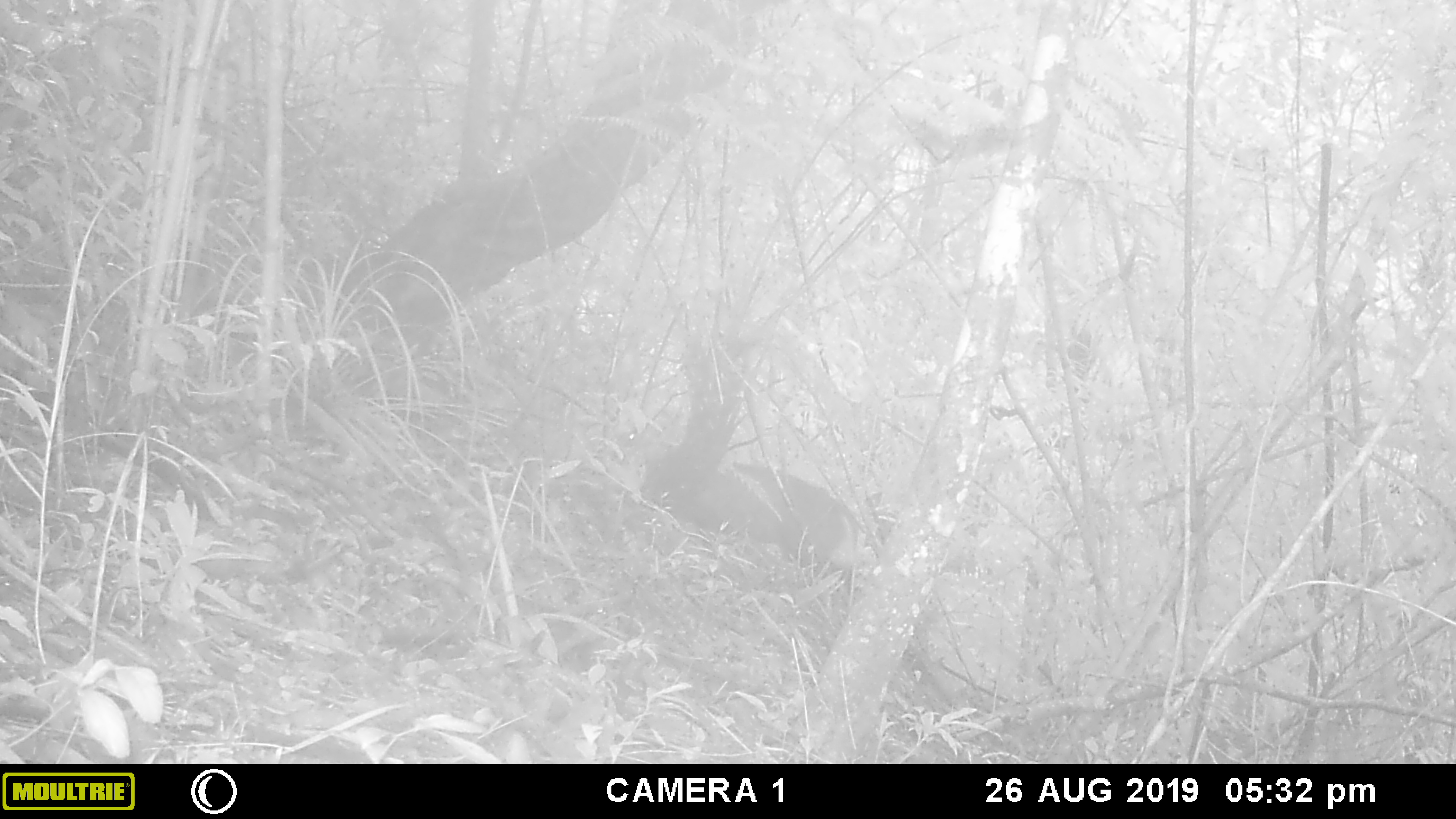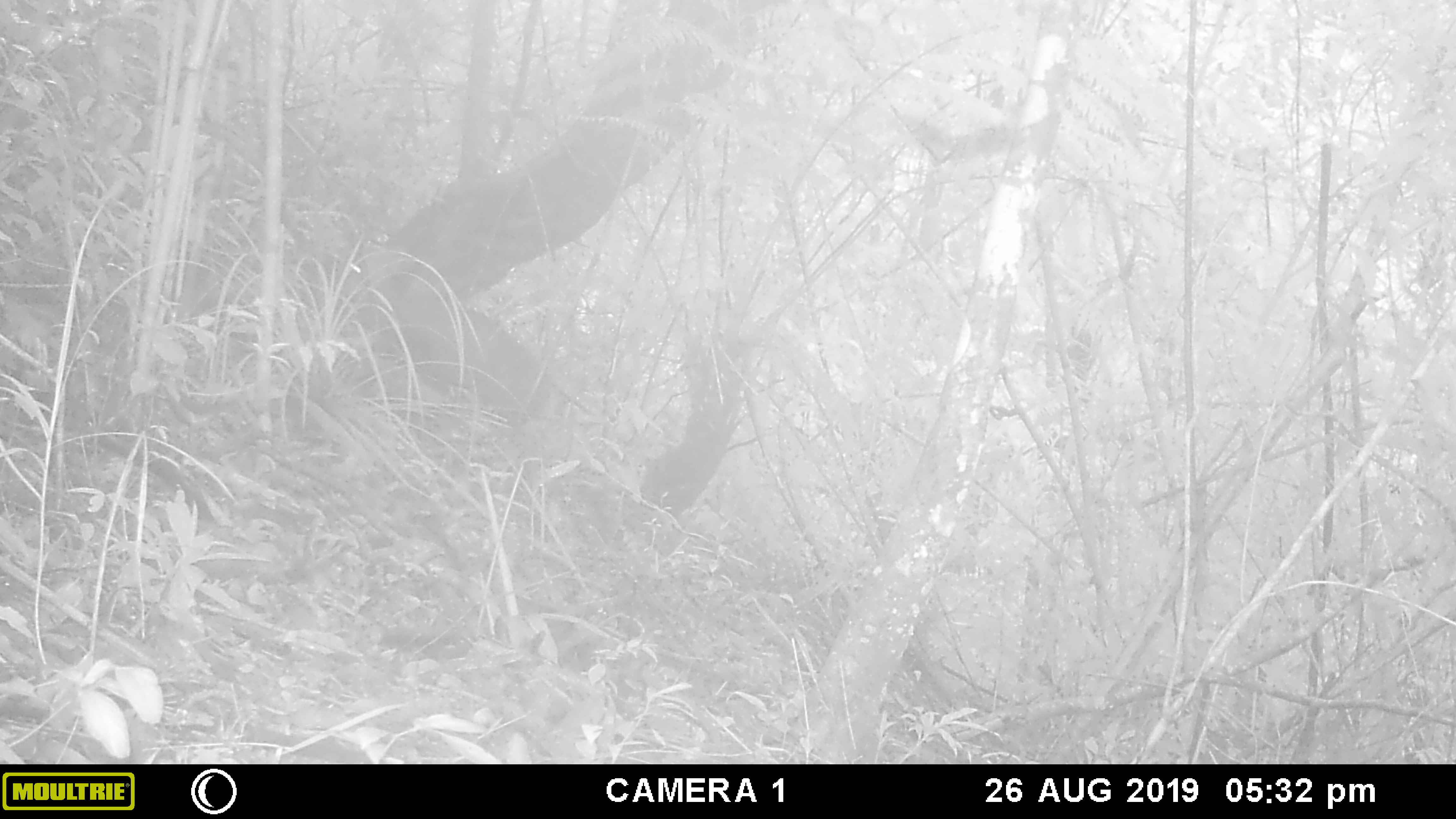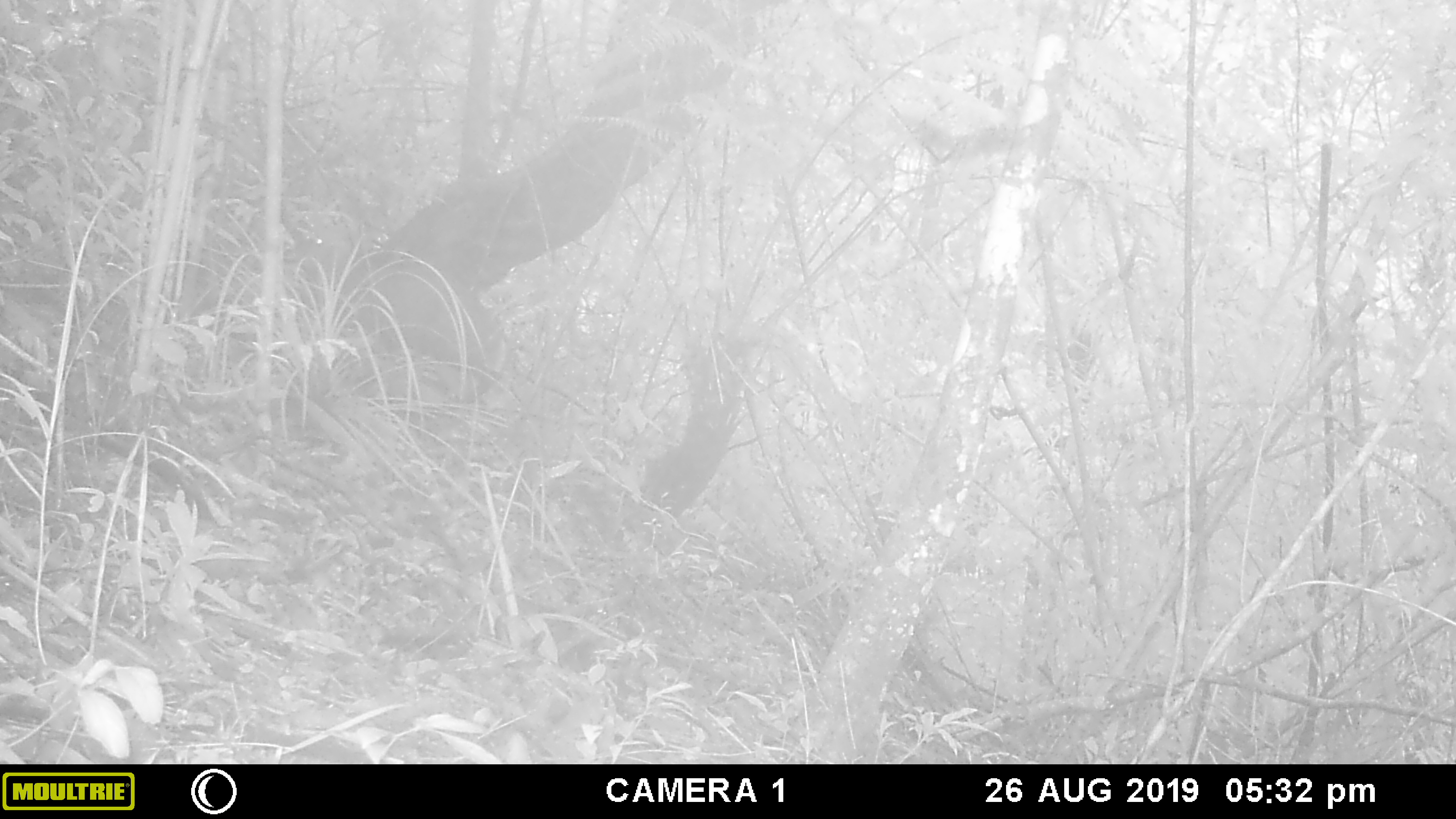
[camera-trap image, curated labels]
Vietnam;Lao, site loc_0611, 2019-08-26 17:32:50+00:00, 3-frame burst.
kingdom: Animalia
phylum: Chordata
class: Mammalia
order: Artiodactyla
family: Cervidae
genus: Muntiacus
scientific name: Muntiacus rooseveltorum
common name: roosevelt's muntjac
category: roosevelts muntjac group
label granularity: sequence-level